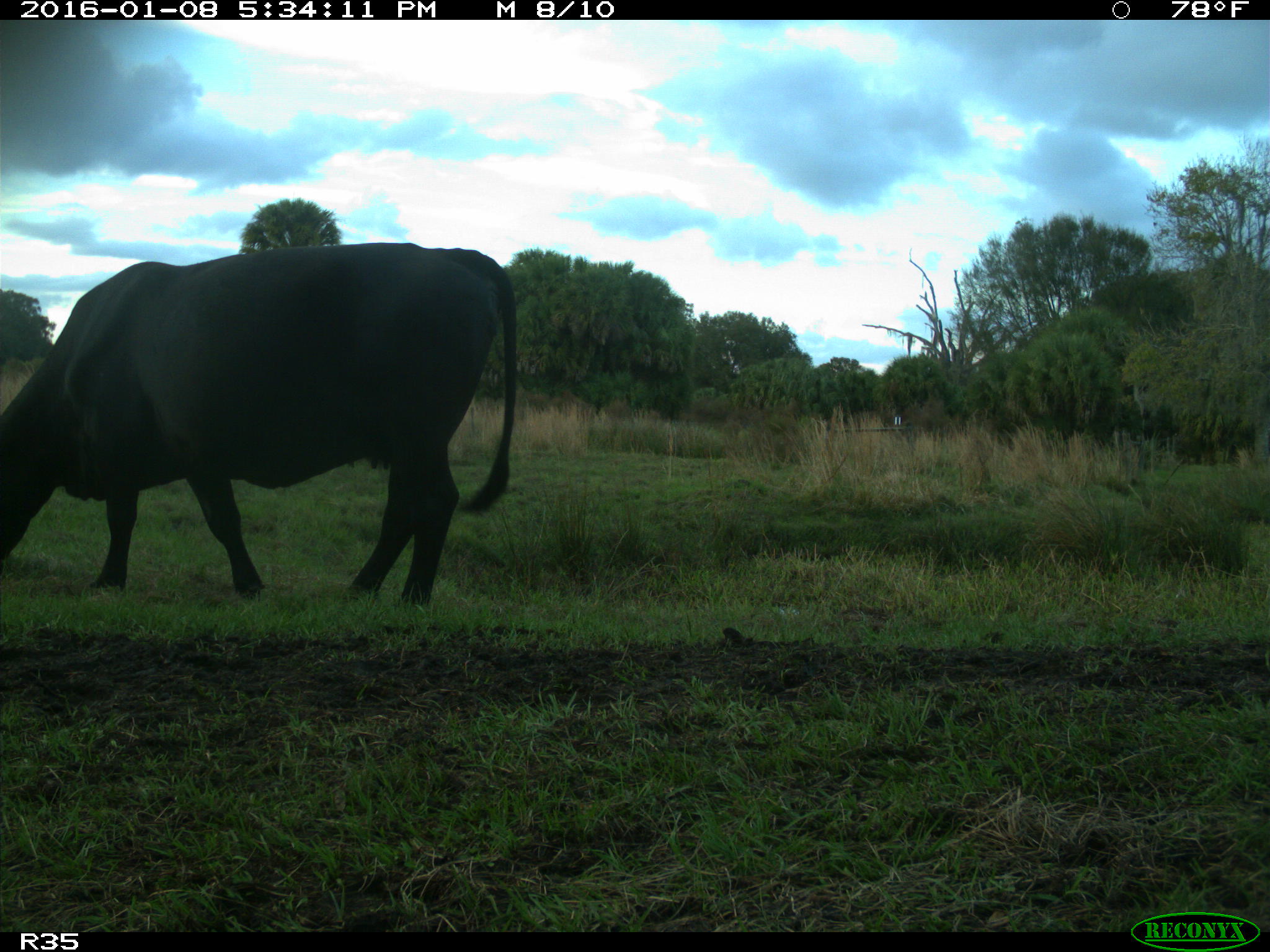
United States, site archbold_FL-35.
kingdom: Animalia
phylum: Chordata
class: Mammalia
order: Artiodactyla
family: Bovidae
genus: Bos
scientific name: Bos taurus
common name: domestic cow